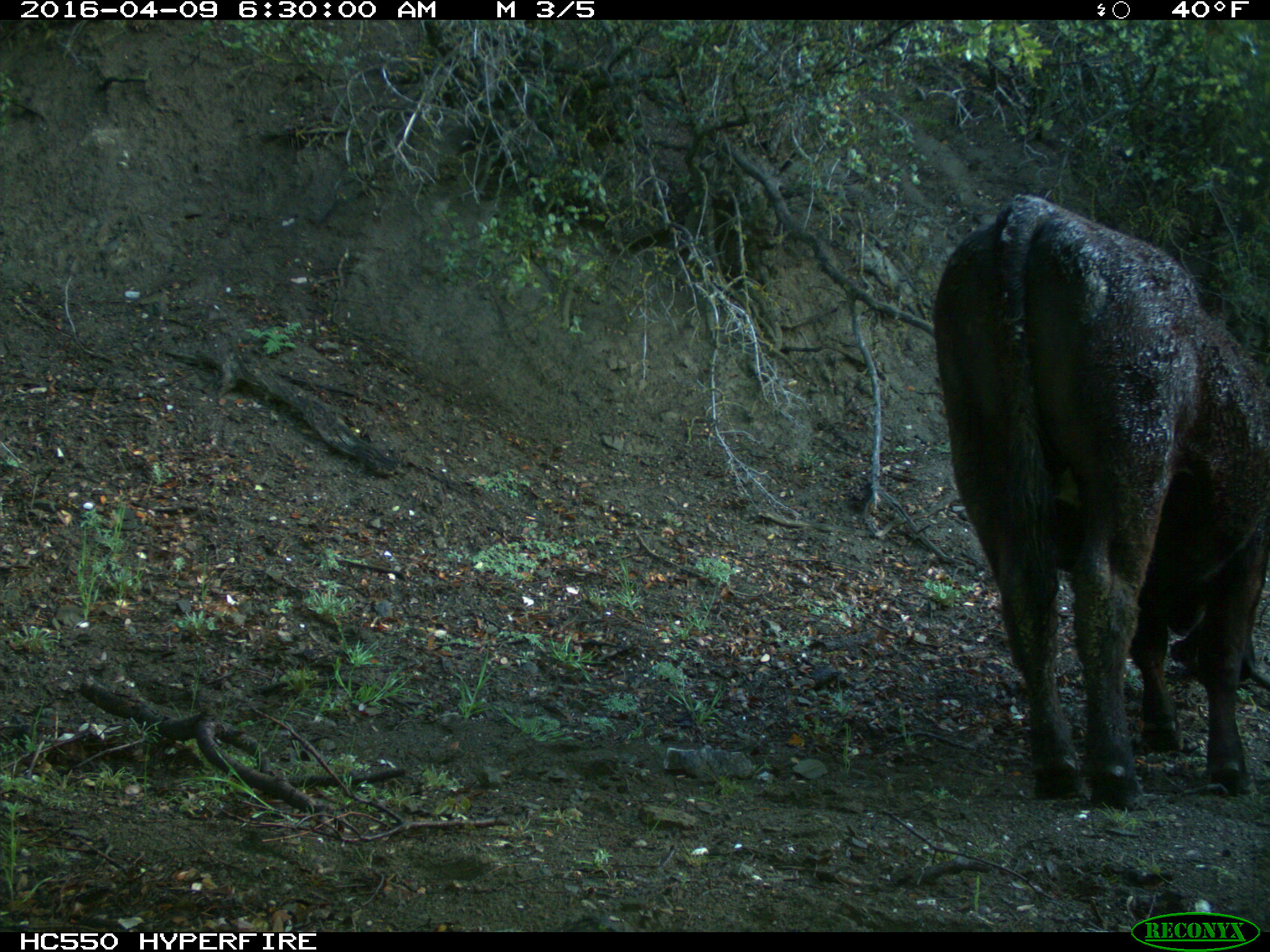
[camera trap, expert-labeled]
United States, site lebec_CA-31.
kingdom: Animalia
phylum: Chordata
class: Mammalia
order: Artiodactyla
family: Bovidae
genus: Bos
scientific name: Bos taurus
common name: domestic cow